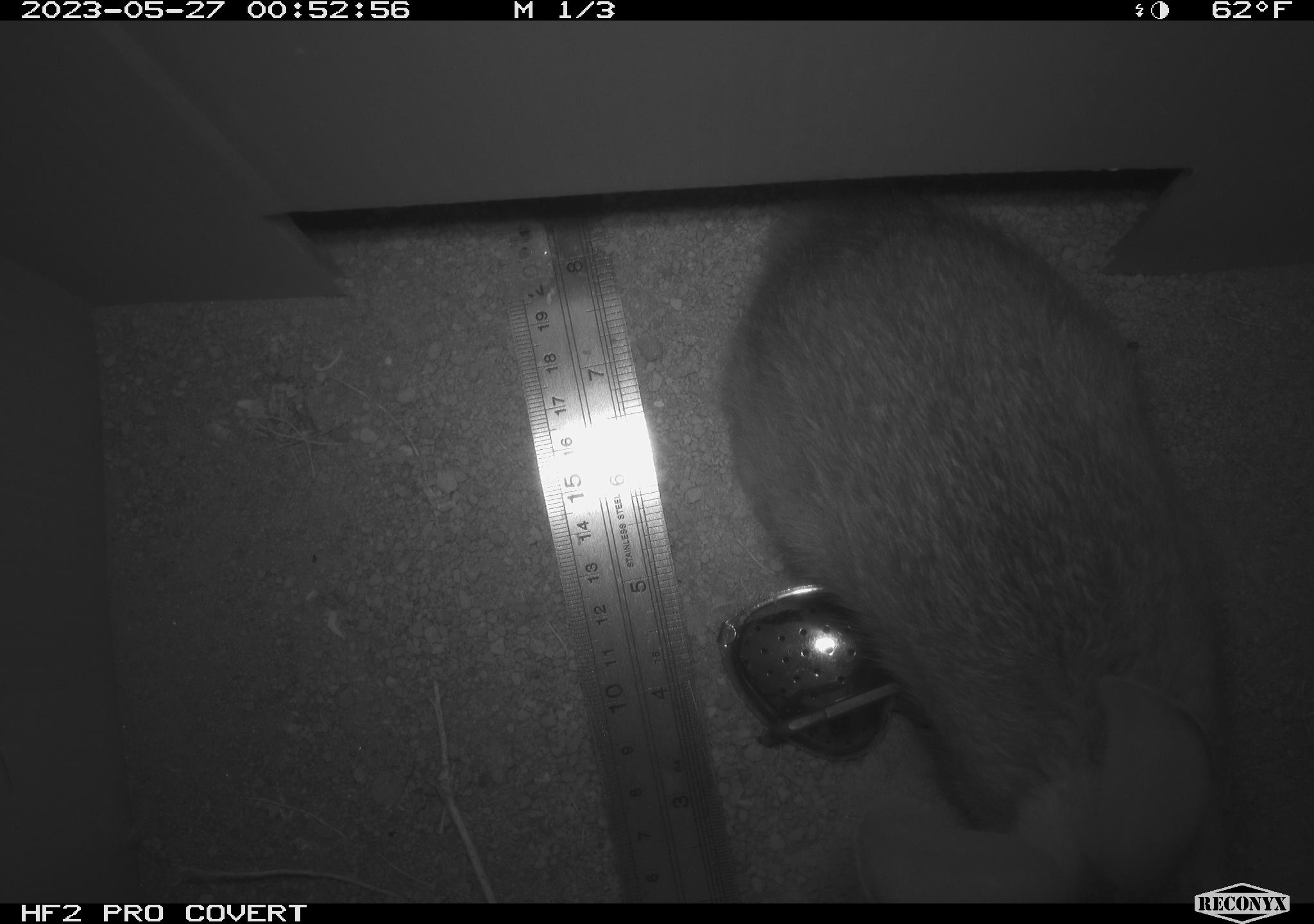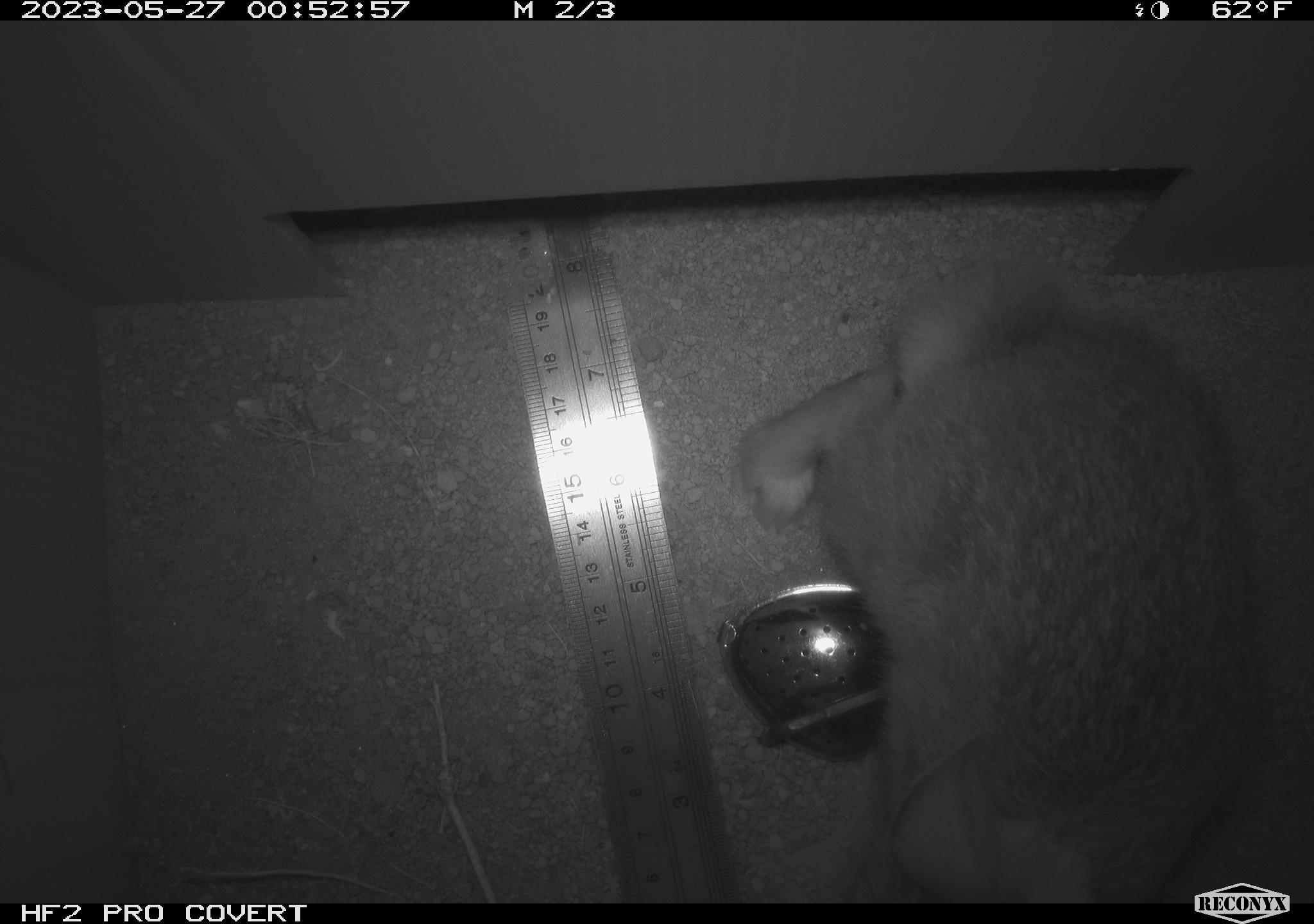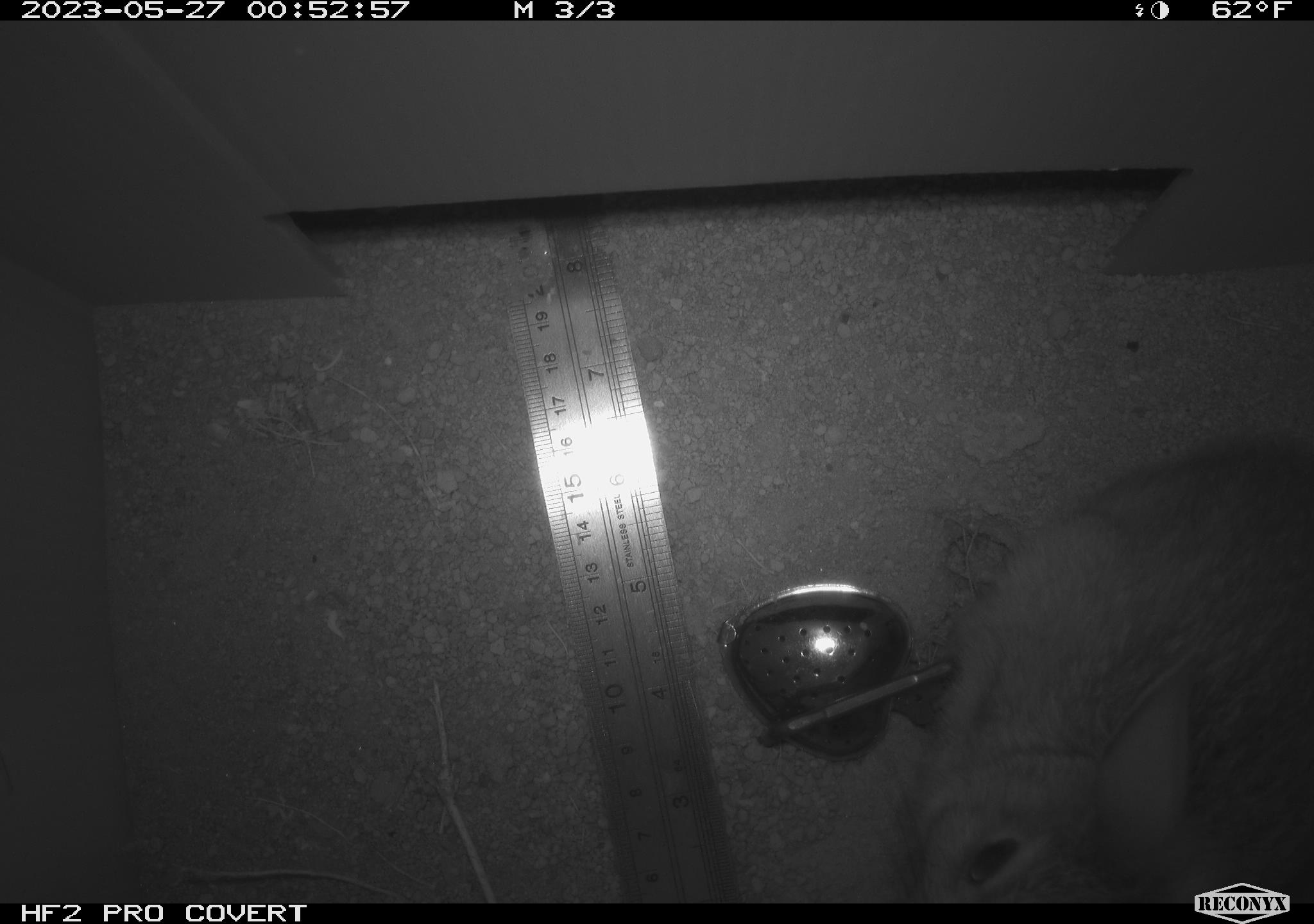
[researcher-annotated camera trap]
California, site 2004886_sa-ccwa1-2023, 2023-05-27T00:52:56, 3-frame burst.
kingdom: Animalia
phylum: Chordata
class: Mammalia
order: Lagomorpha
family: Leporidae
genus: Sylvilagus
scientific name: Sylvilagus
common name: cottontail rabbits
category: sylvilagus species